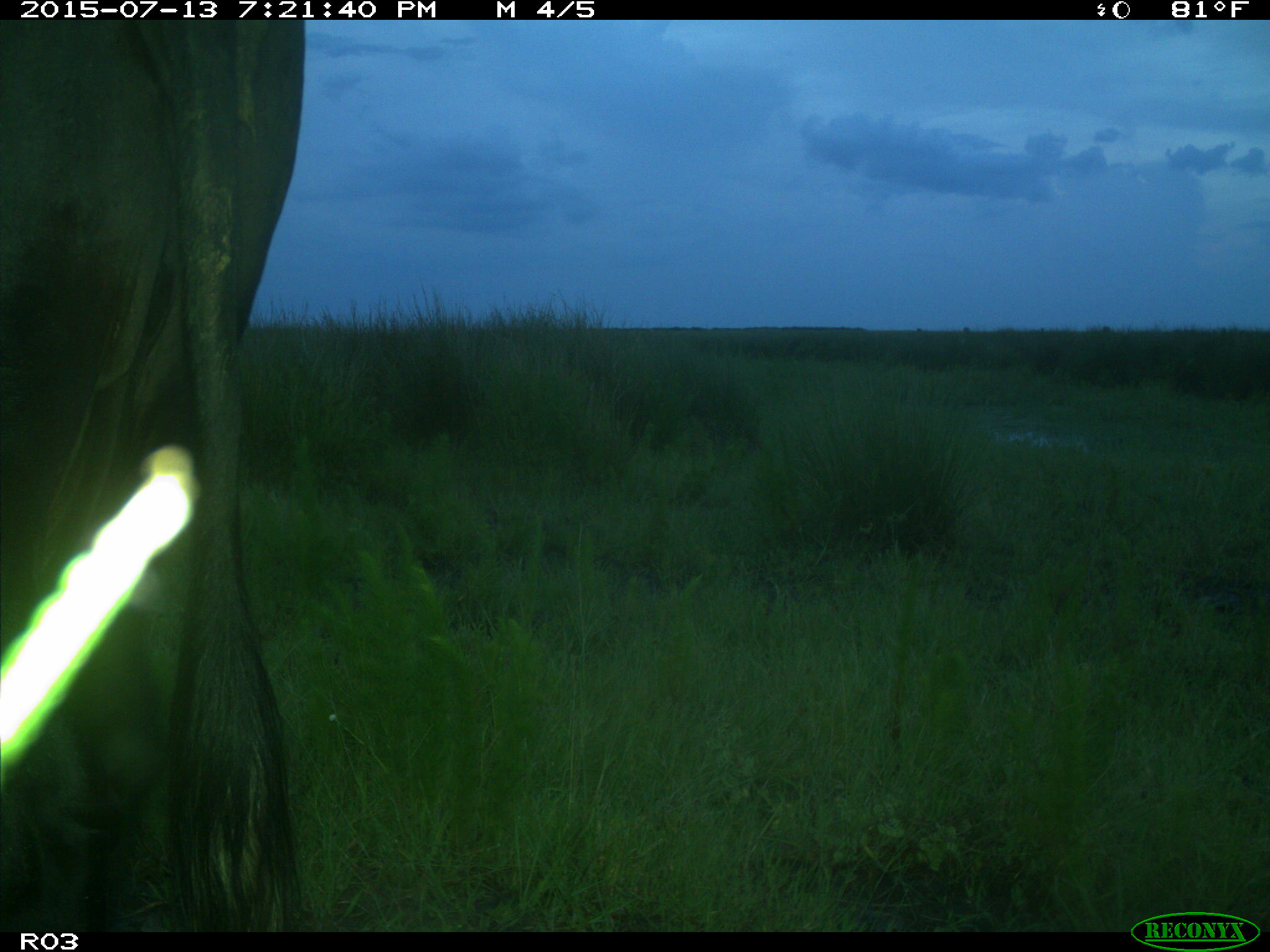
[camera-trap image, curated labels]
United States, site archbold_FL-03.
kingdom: Animalia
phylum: Chordata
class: Mammalia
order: Artiodactyla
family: Bovidae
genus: Bos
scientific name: Bos taurus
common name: domestic cow